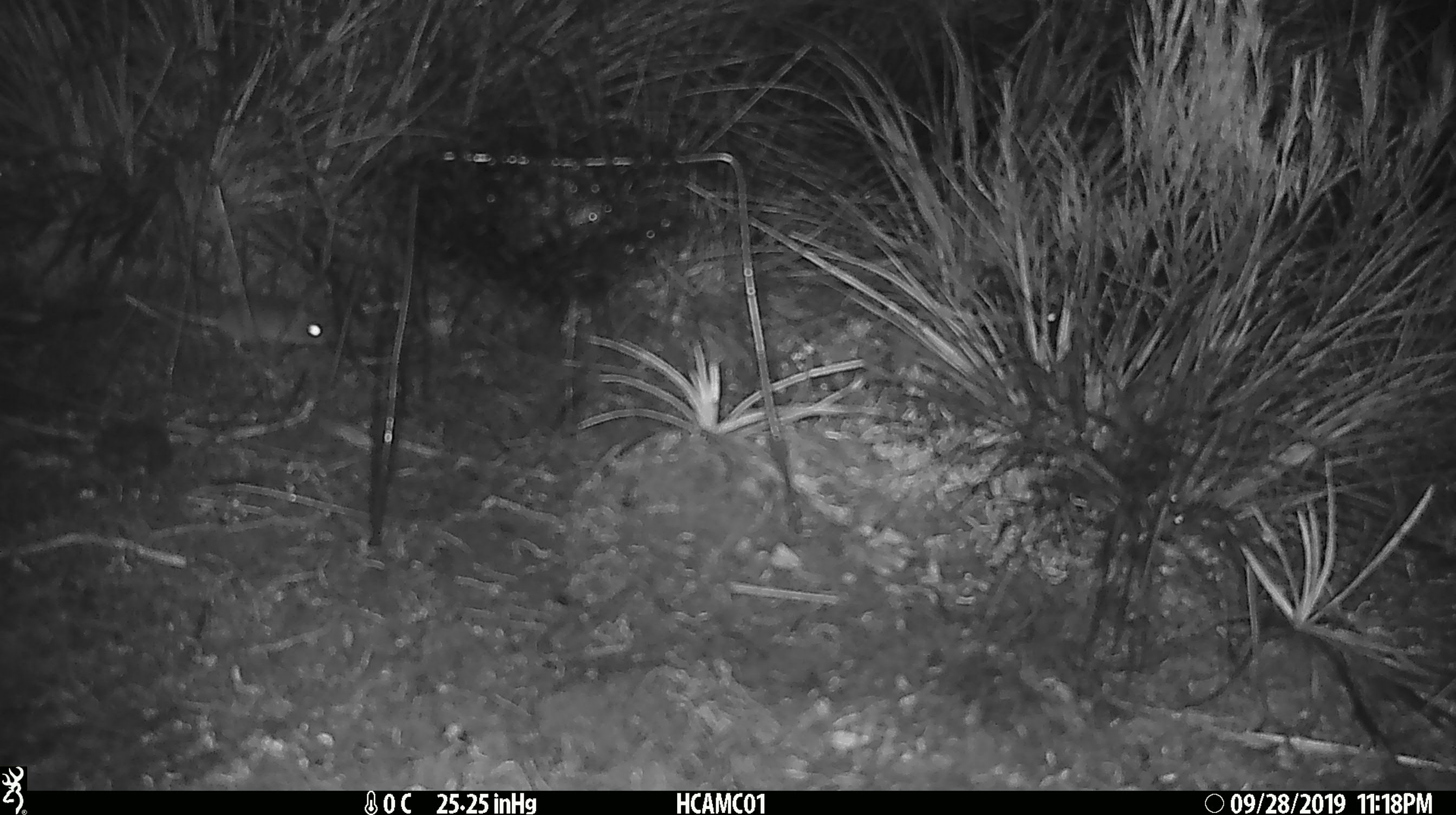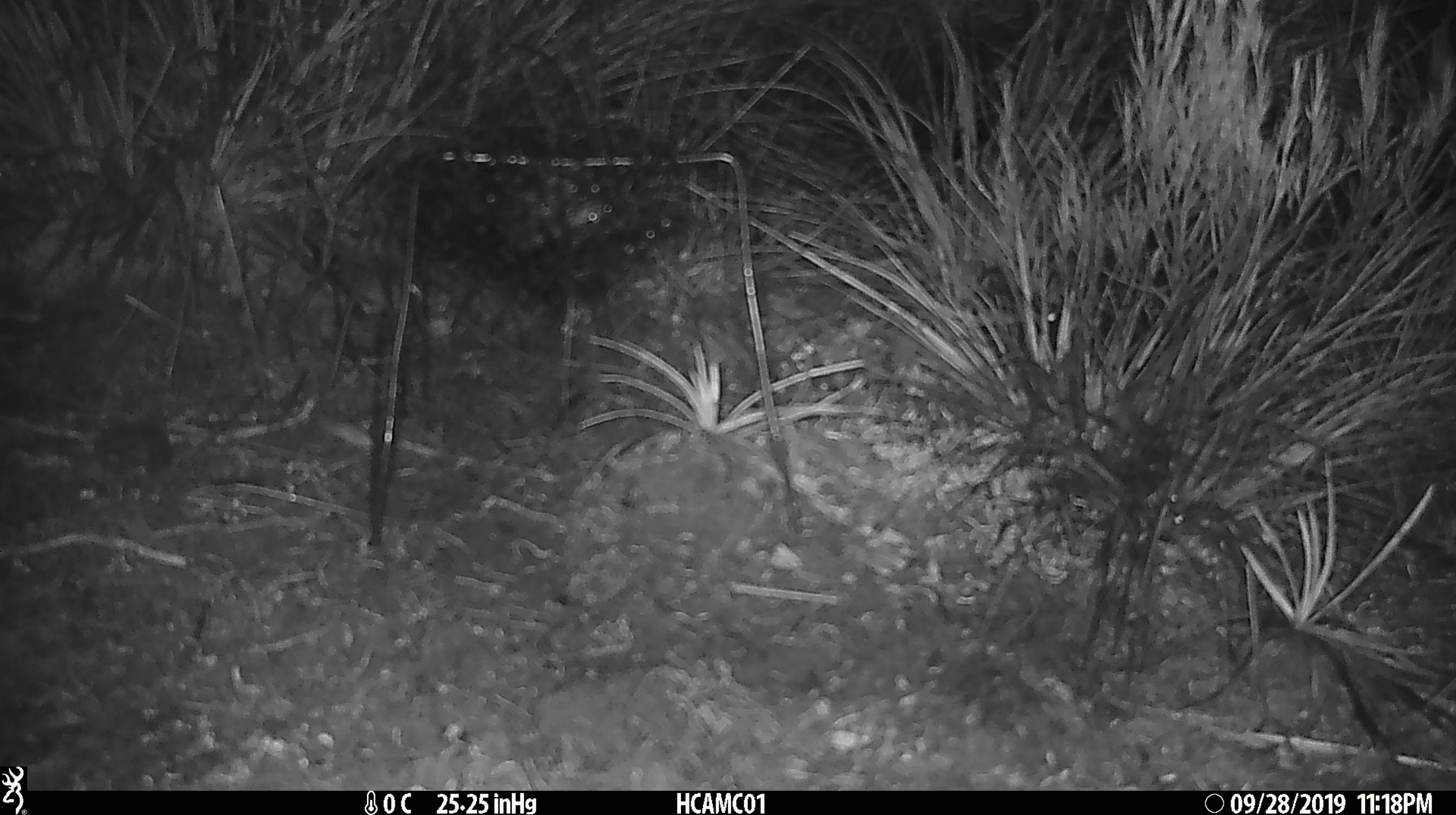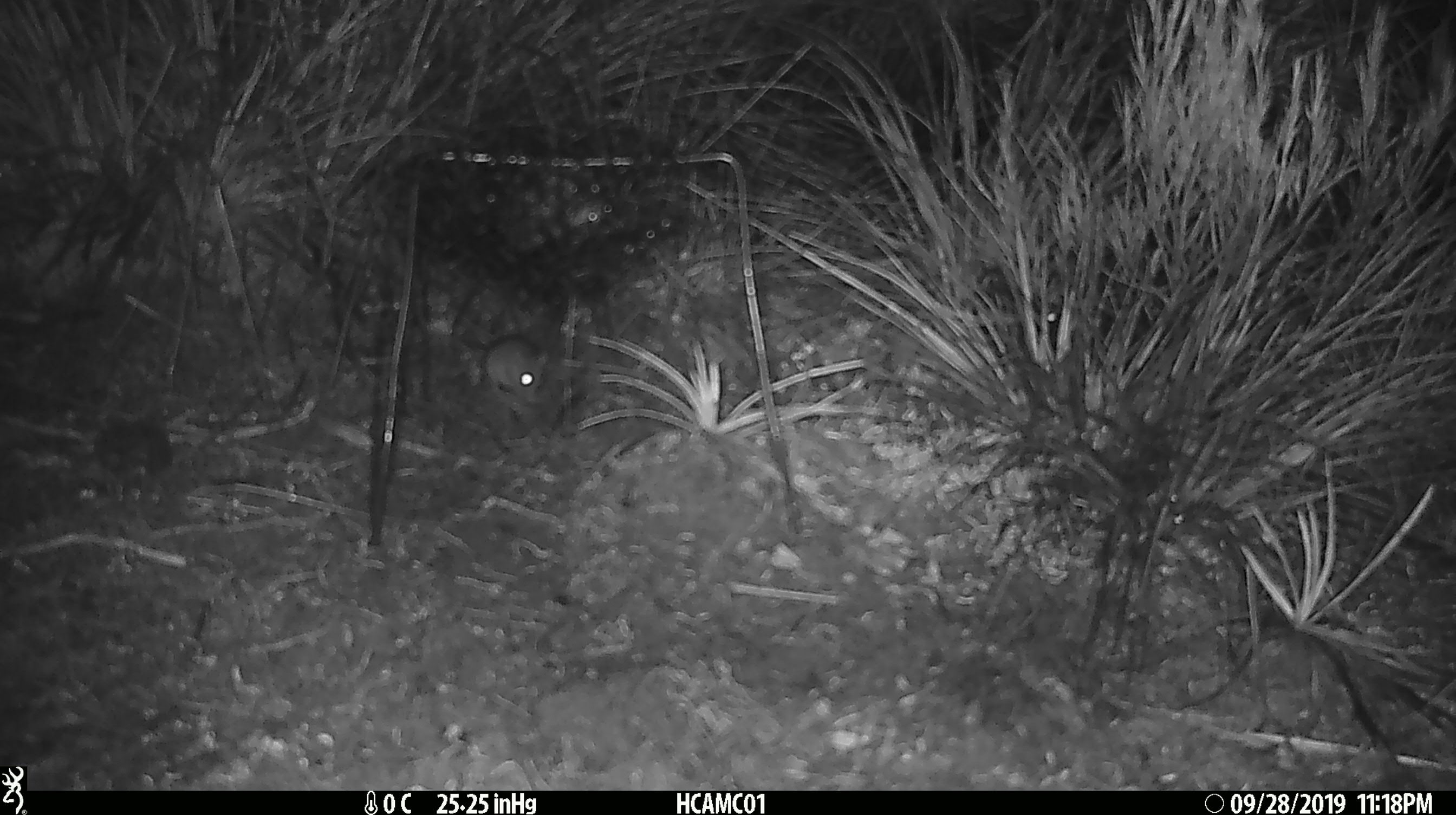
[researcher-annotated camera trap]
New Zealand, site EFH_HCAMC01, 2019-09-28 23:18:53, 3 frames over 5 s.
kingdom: Animalia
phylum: Chordata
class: Mammalia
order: Rodentia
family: Muridae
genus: Mus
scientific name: Mus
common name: mouse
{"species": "mouse (Mus)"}